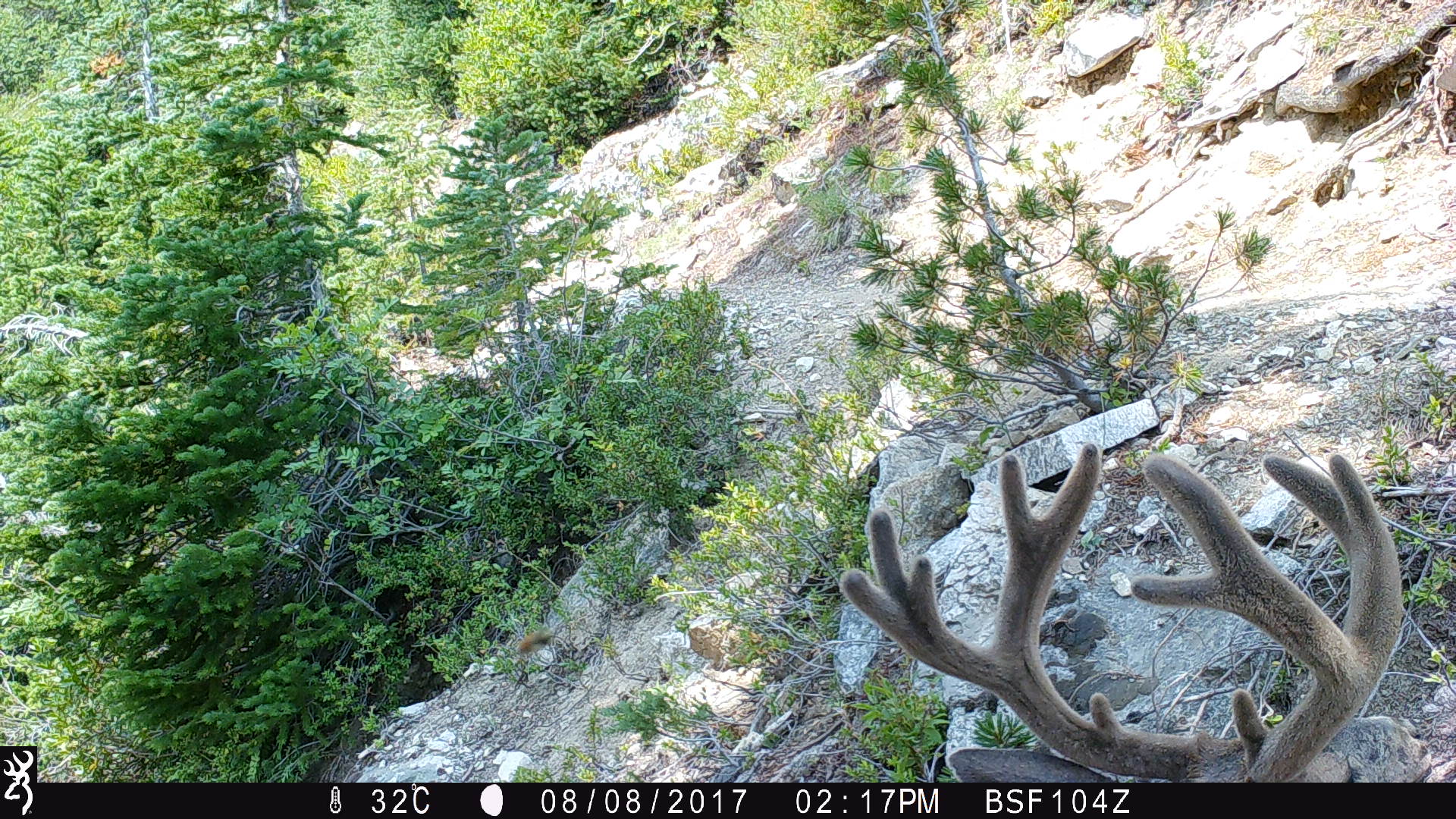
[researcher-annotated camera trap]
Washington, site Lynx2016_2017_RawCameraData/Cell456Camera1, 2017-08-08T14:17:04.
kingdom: Animalia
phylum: Chordata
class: Mammalia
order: Artiodactyla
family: Cervidae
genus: Odocoileus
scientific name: Odocoileus hemionus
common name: mule deer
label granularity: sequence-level